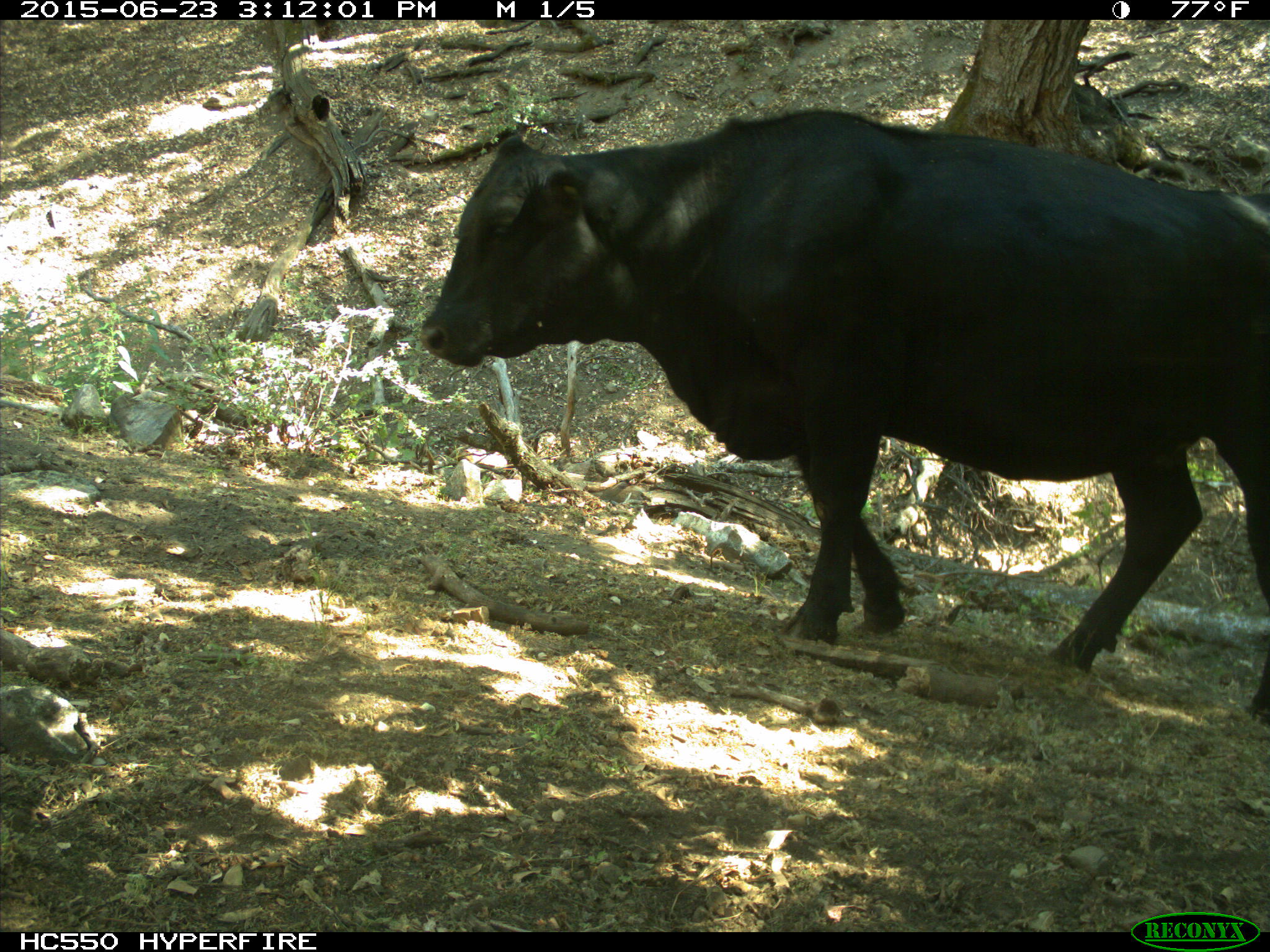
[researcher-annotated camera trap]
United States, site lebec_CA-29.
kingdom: Animalia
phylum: Chordata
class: Mammalia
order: Artiodactyla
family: Bovidae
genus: Bos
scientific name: Bos taurus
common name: domestic cow